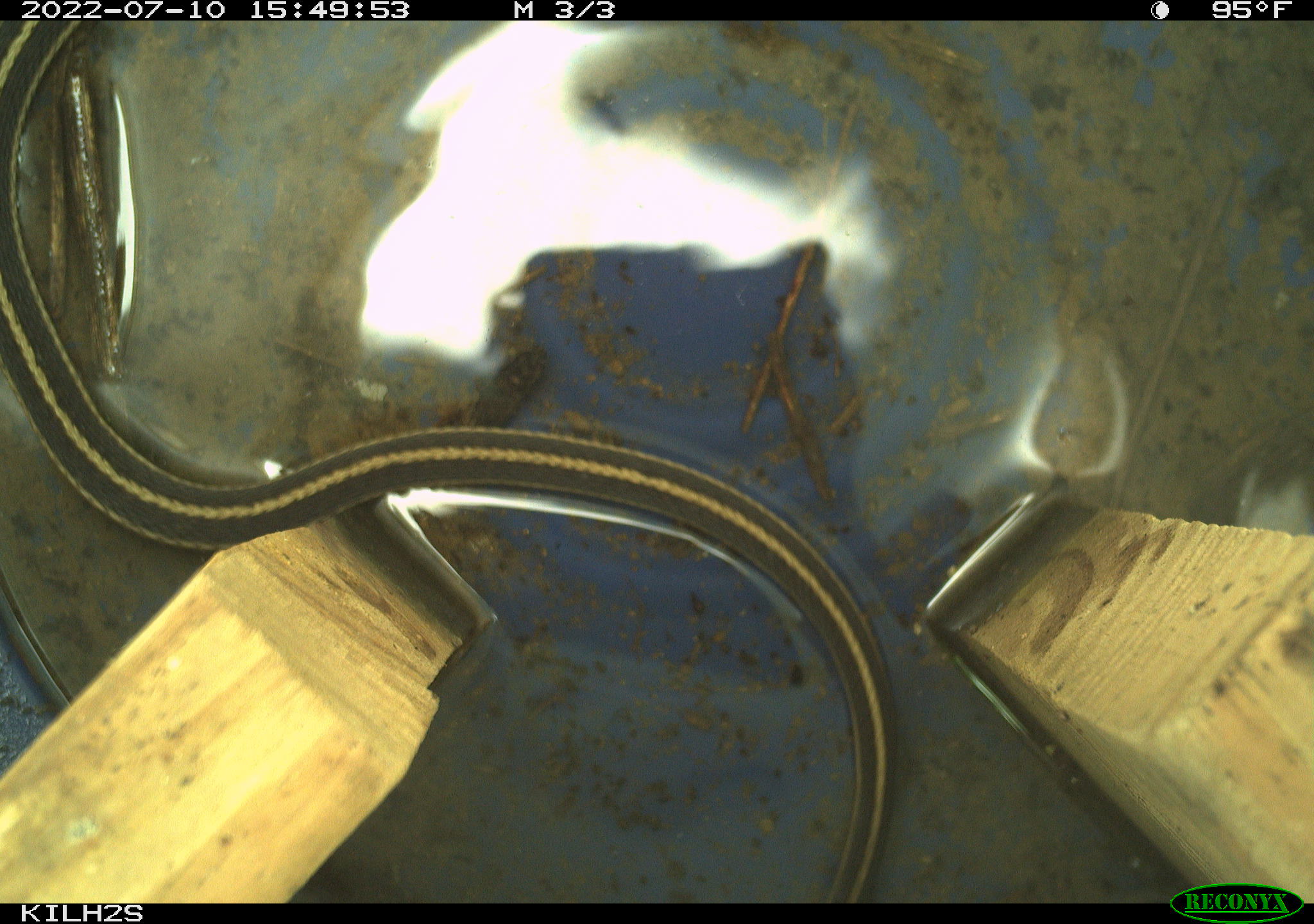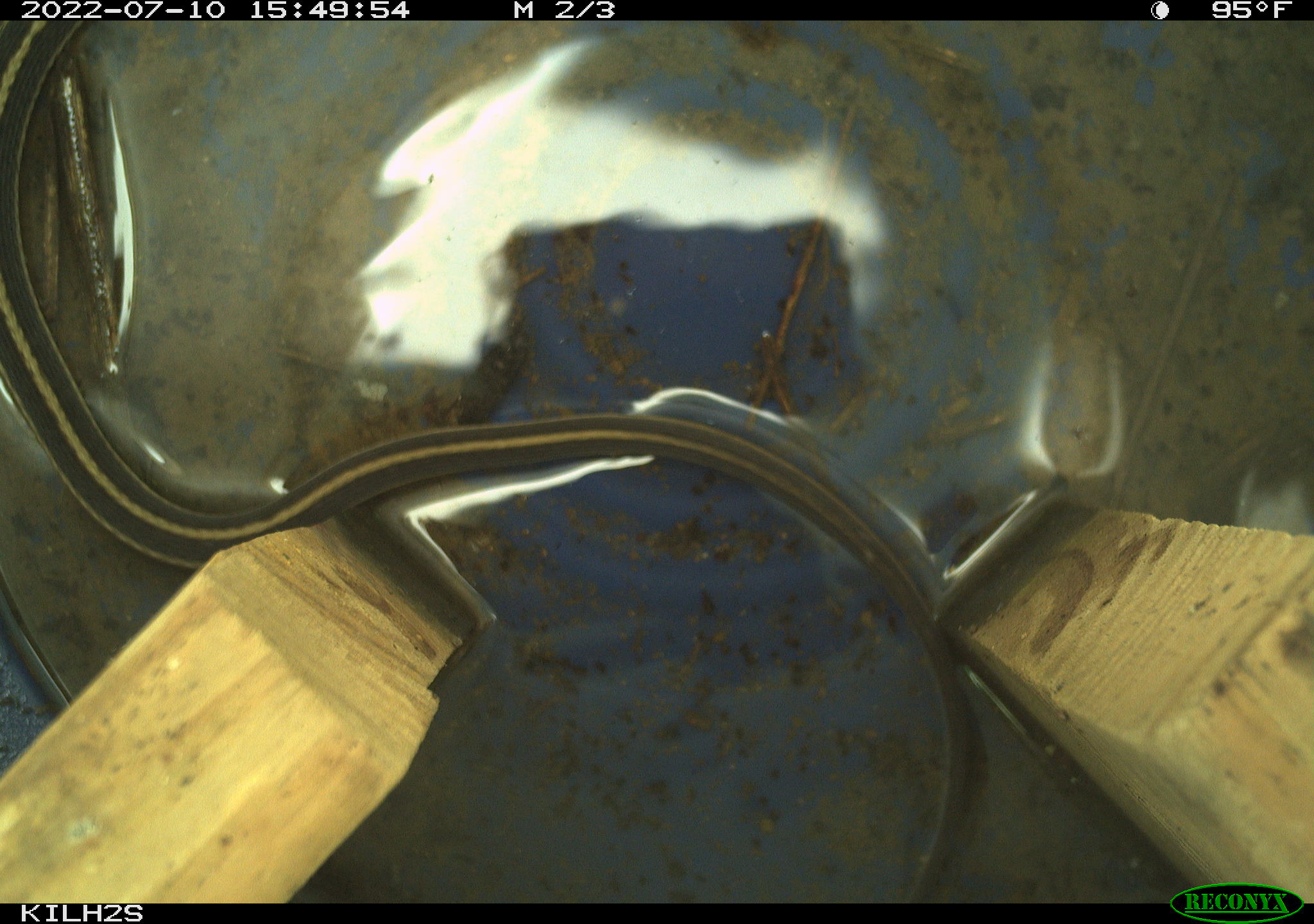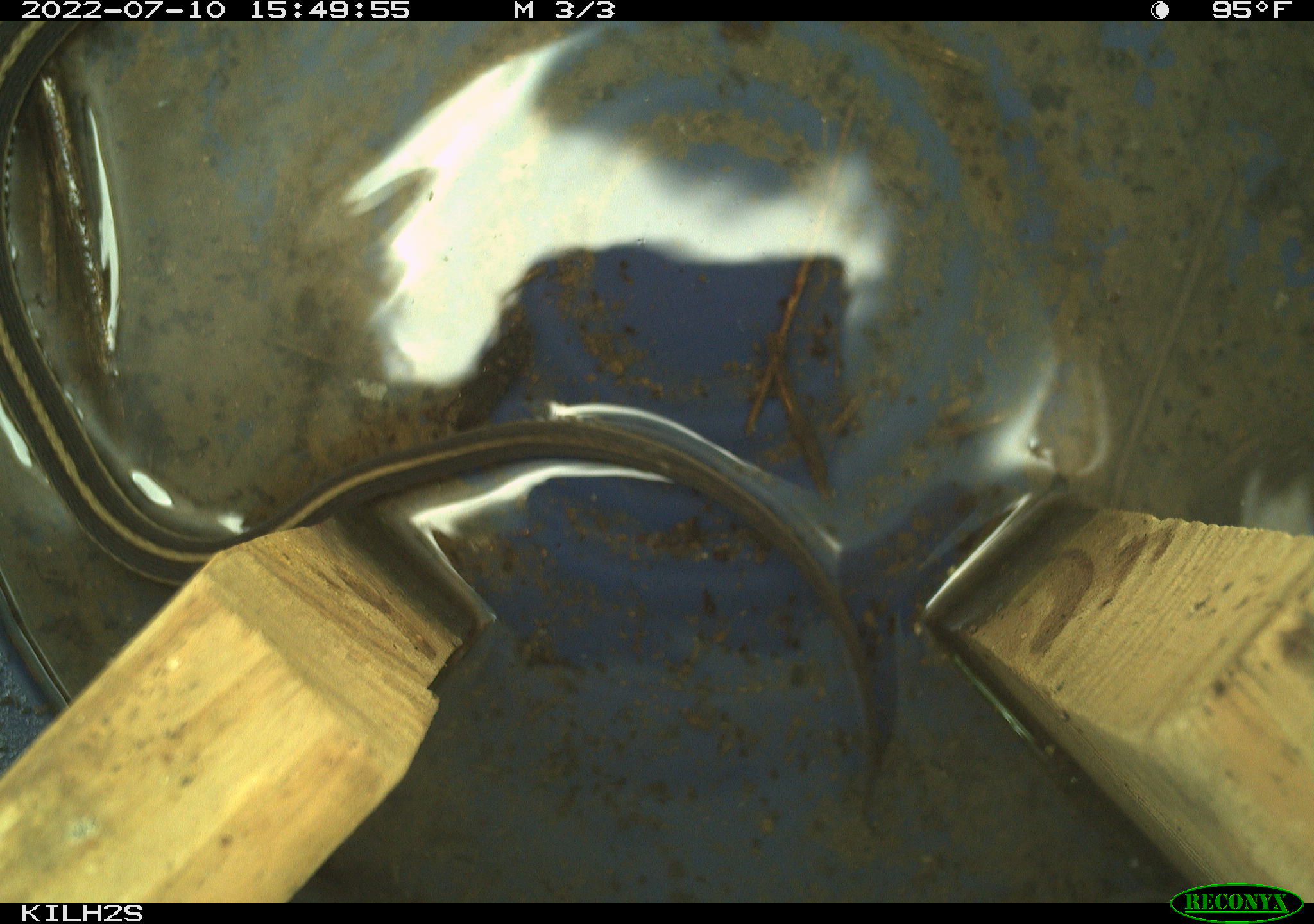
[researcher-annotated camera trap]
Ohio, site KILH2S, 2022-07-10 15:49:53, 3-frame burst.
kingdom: Animalia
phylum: Chordata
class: Reptilia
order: Squamata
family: Colubridae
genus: Thamnophis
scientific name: Thamnophis sirtalis sirtalis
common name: eastern gartersnake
Eastern gartersnake (Thamnophis sirtalis sirtalis).